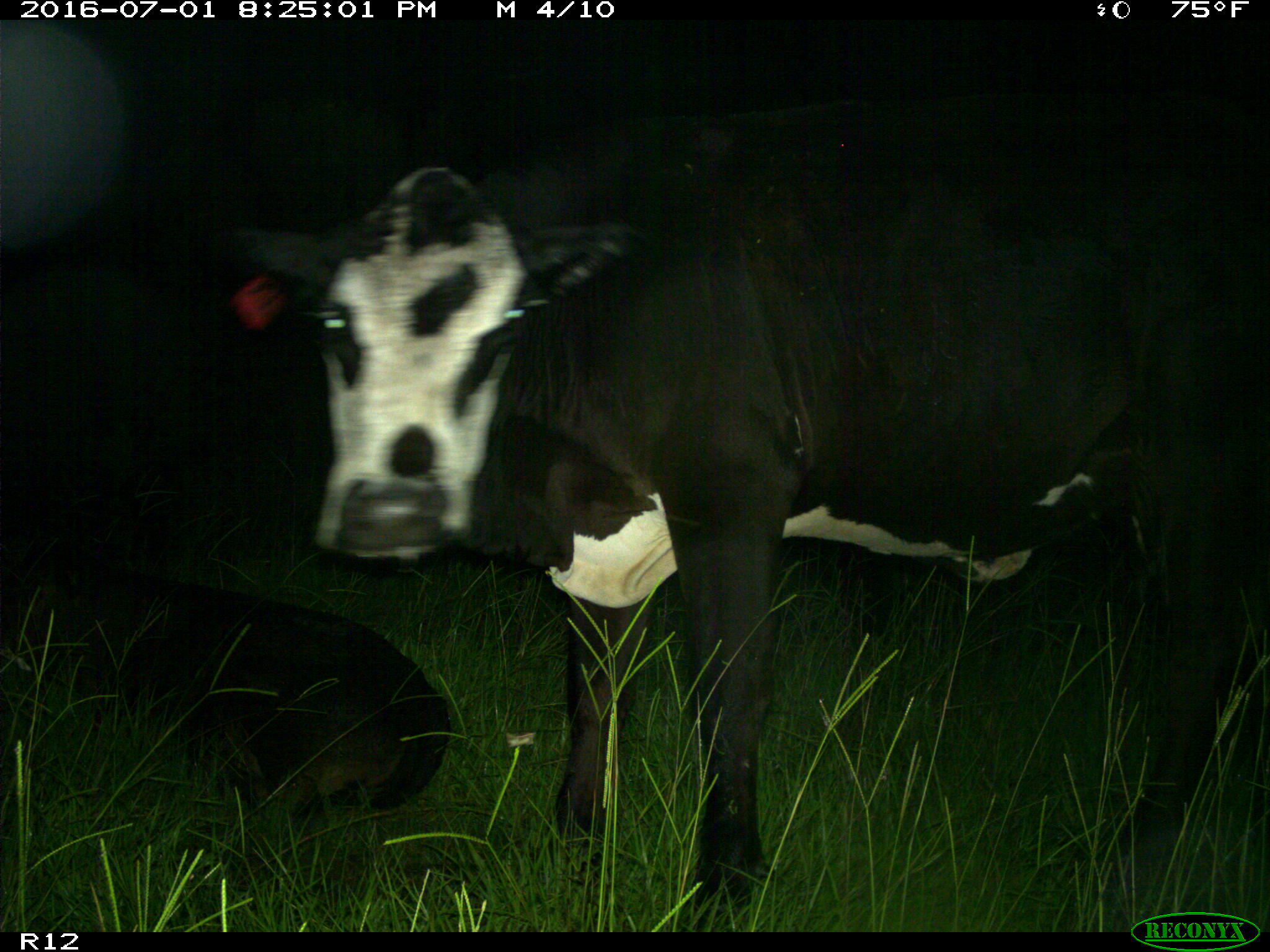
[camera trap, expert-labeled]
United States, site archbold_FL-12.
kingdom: Animalia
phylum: Chordata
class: Mammalia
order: Artiodactyla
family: Bovidae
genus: Bos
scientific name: Bos taurus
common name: domestic cow